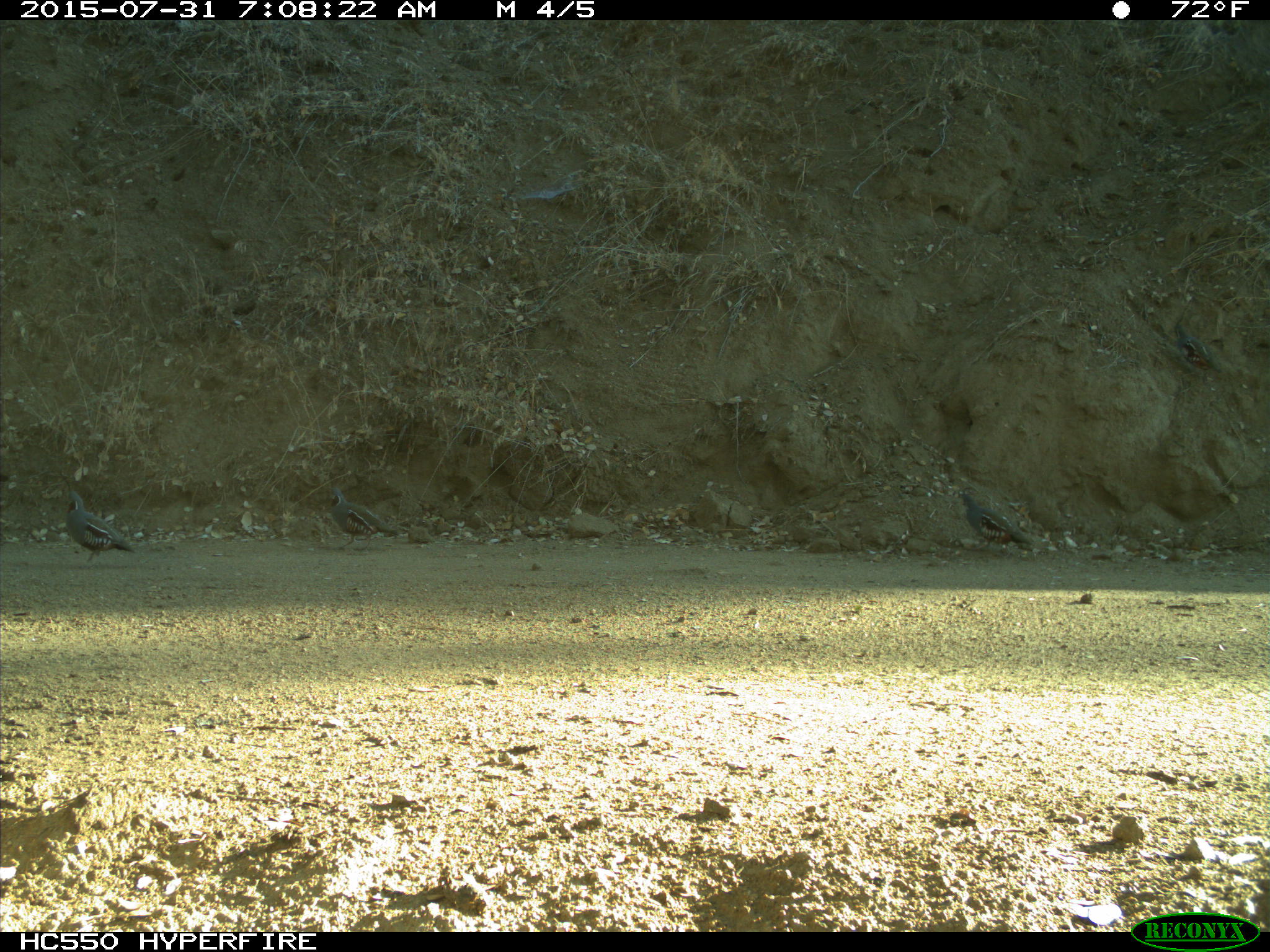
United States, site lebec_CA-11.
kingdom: Animalia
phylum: Chordata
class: Aves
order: Galliformes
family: Odontophoridae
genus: Callipepla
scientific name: Callipepla californica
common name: california quail